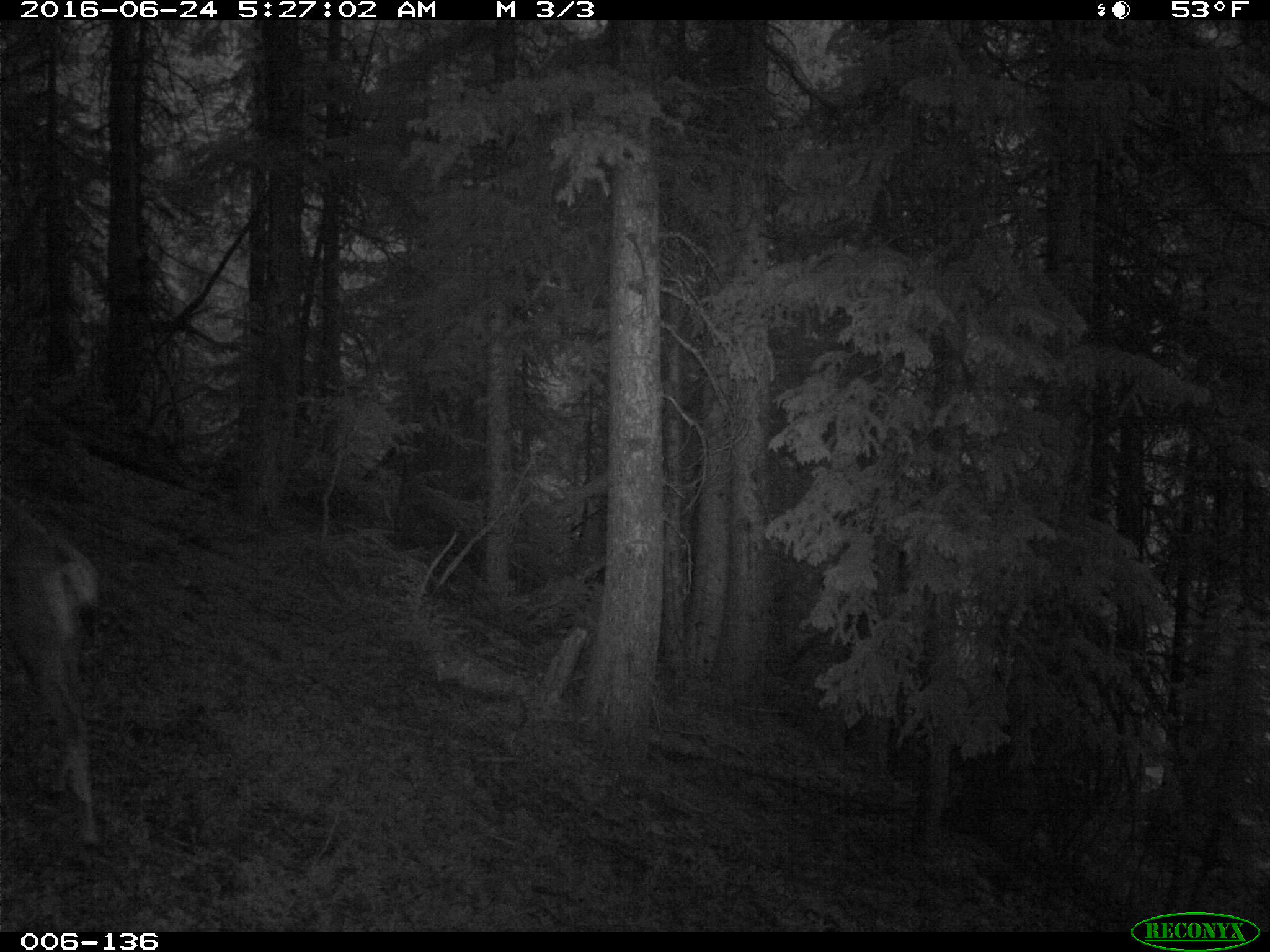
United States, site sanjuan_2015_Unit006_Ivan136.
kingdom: Animalia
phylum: Chordata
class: Mammalia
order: Artiodactyla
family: Cervidae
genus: Odocoileus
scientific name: Odocoileus hemionus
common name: mule deer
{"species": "Odocoileus hemionus (mule deer)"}